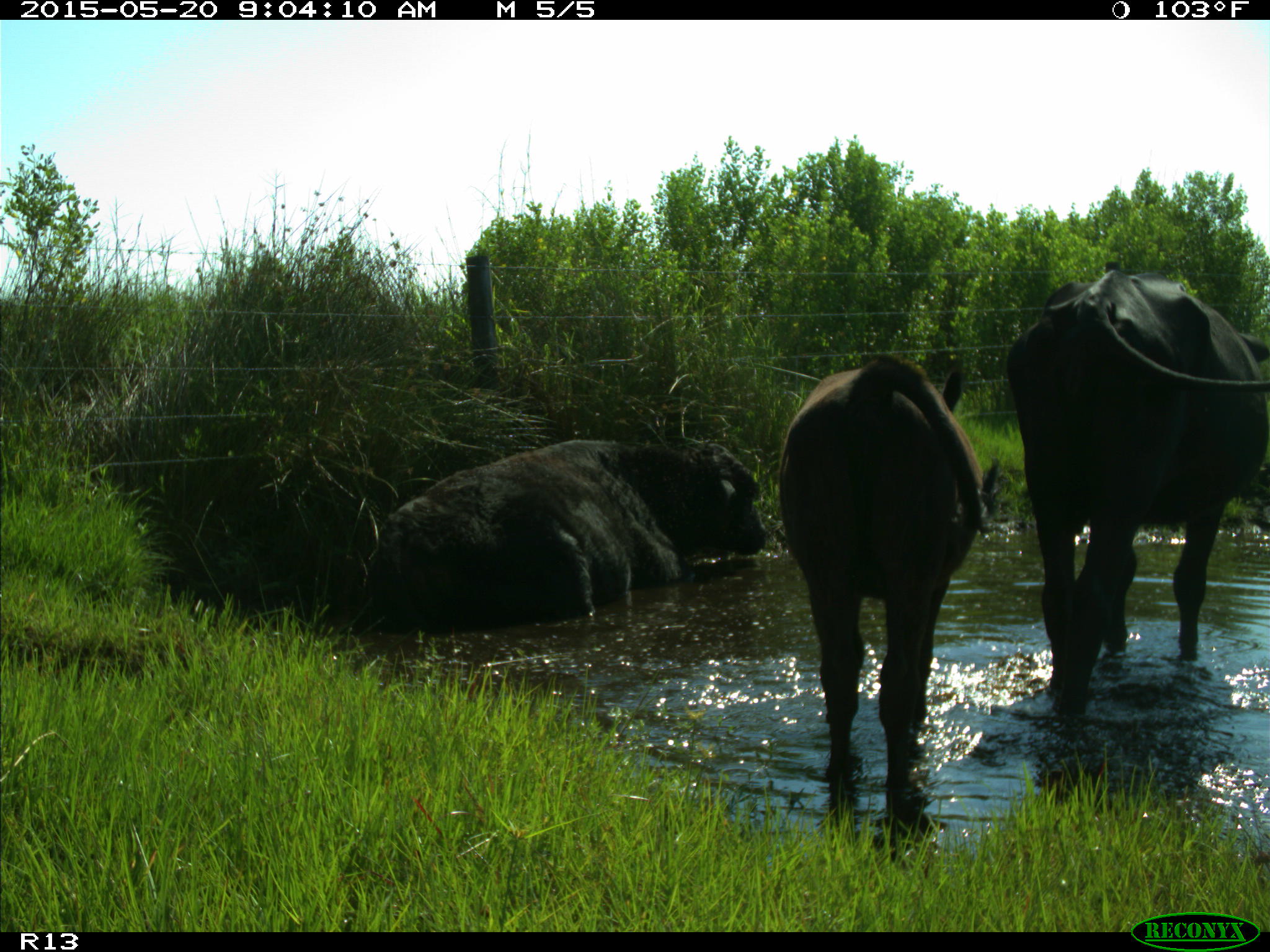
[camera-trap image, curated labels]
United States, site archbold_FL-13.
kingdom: Animalia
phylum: Chordata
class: Mammalia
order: Artiodactyla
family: Bovidae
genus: Bos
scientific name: Bos taurus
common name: domestic cow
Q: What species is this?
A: Bos taurus (domestic cow).